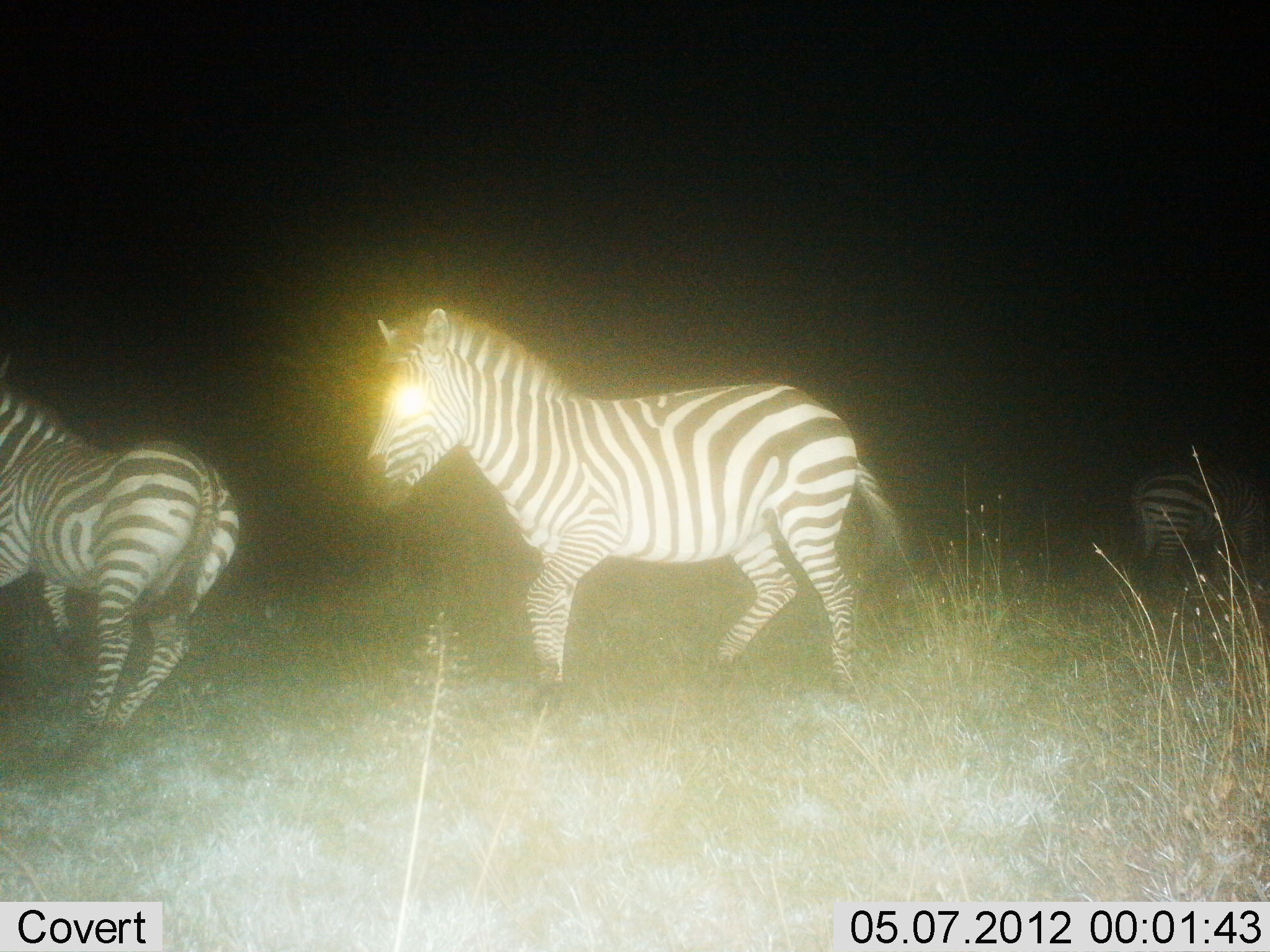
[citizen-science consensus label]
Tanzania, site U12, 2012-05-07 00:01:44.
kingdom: Animalia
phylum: Chordata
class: Mammalia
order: Perissodactyla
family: Equidae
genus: Equus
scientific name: Equus quagga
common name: plains zebra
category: zebra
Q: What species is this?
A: Zebra (plains zebra) (Equus quagga).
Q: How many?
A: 3.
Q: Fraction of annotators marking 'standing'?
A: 20%.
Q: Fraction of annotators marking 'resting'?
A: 0%.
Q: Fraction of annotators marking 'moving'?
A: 100%.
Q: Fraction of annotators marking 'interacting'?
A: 10%.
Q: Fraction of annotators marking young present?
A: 0%.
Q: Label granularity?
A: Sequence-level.